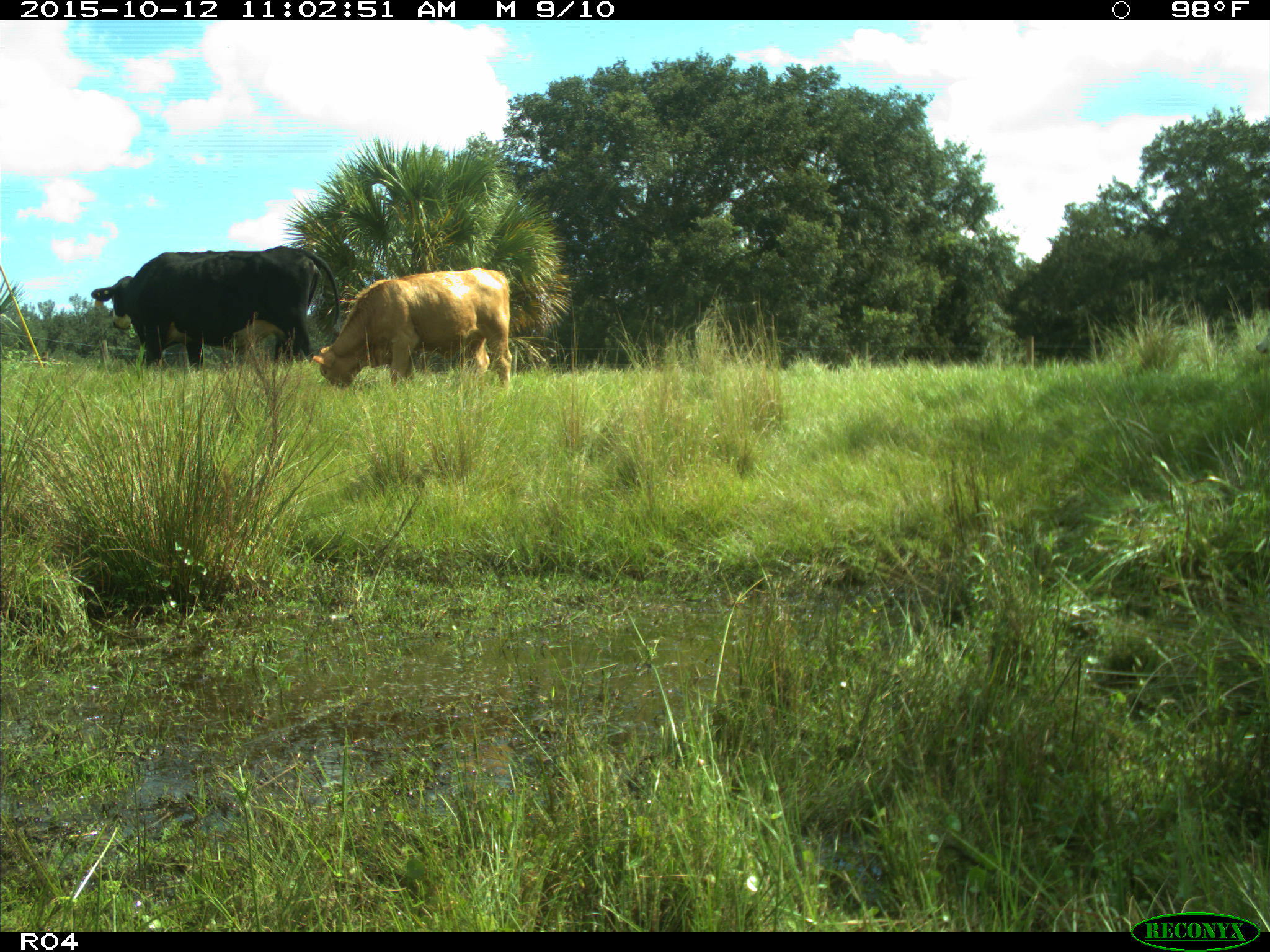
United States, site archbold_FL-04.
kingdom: Animalia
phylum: Chordata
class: Mammalia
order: Artiodactyla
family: Bovidae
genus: Bos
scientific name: Bos taurus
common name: domestic cow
Bos taurus (domestic cow).